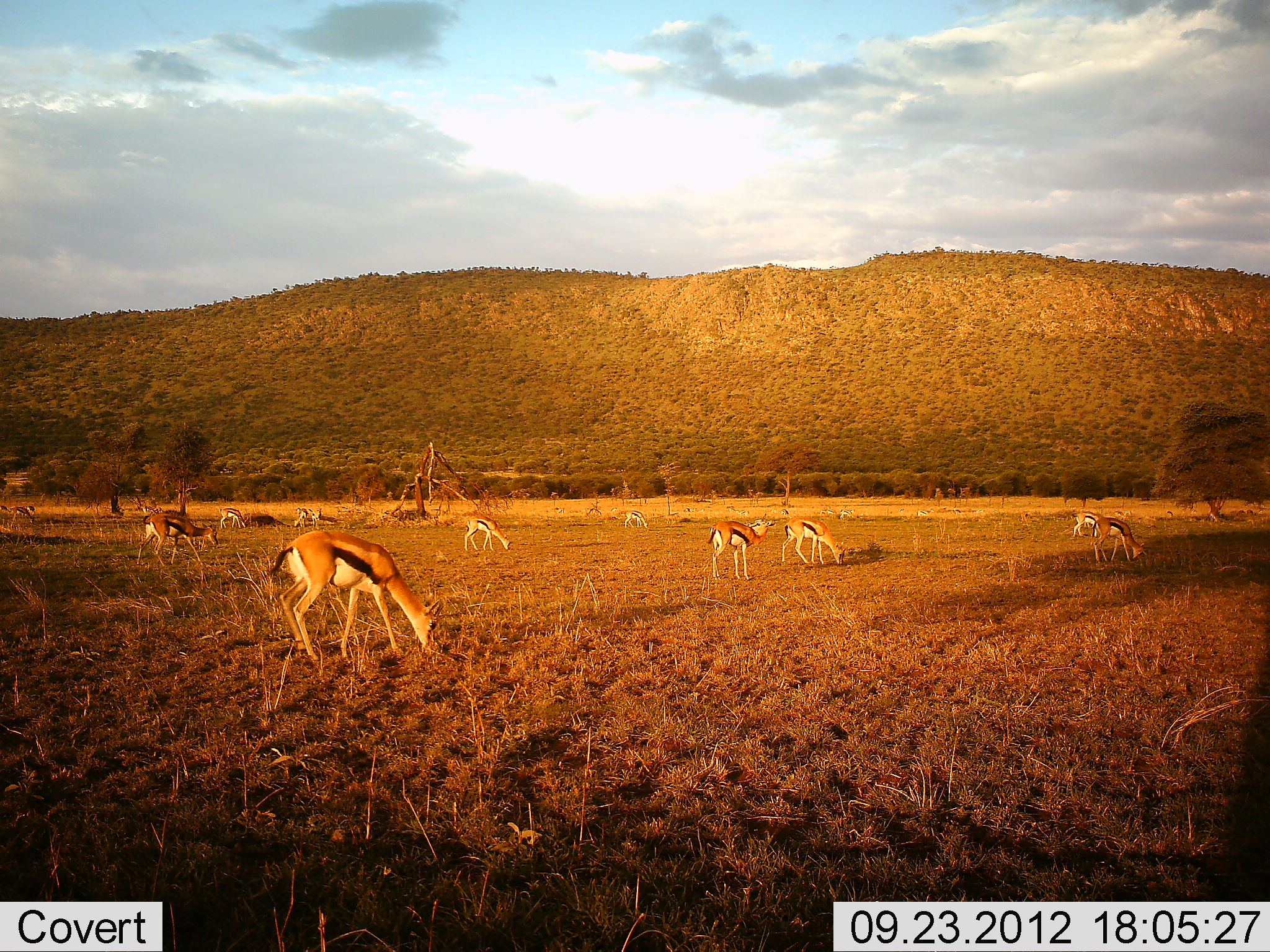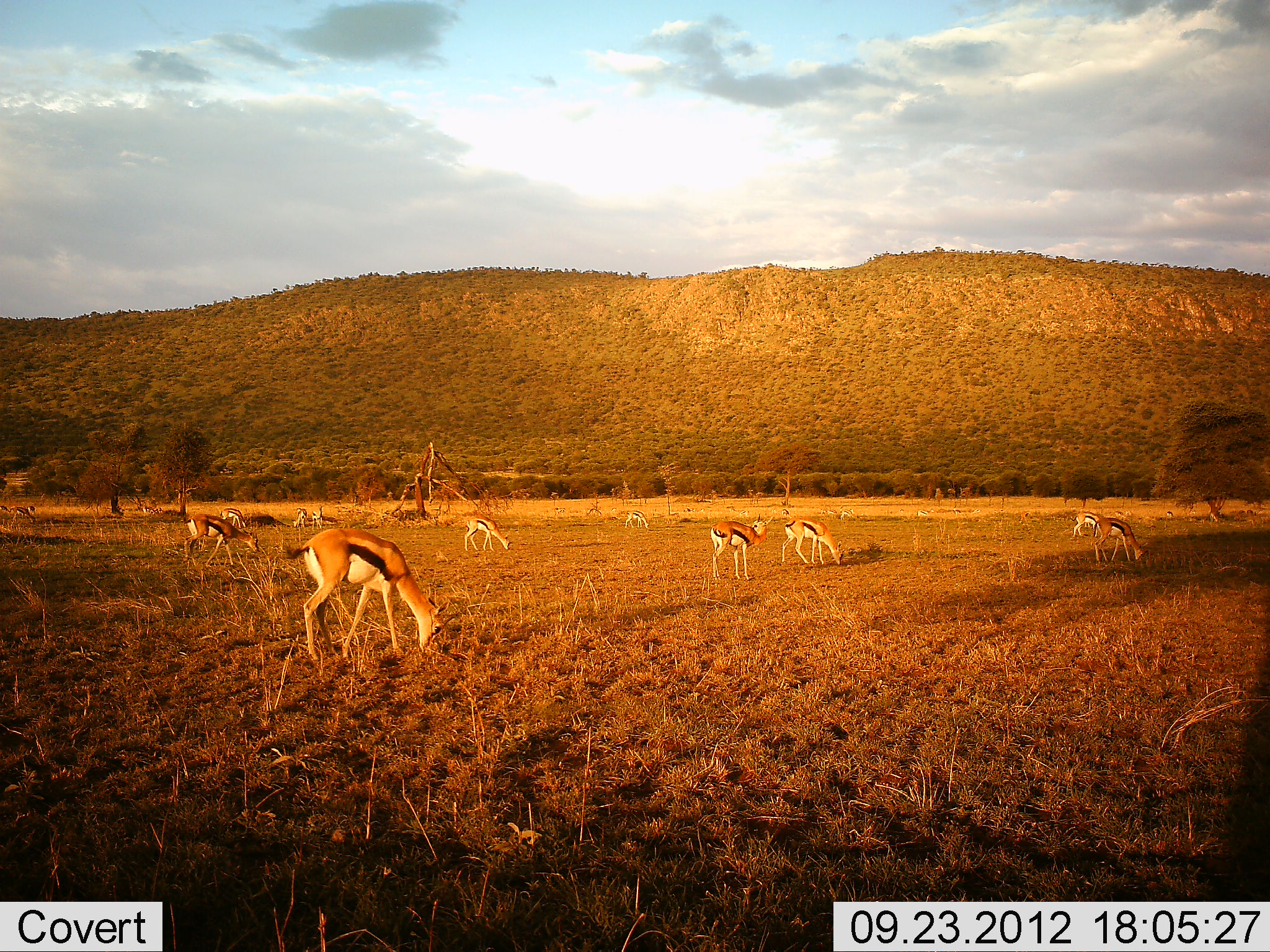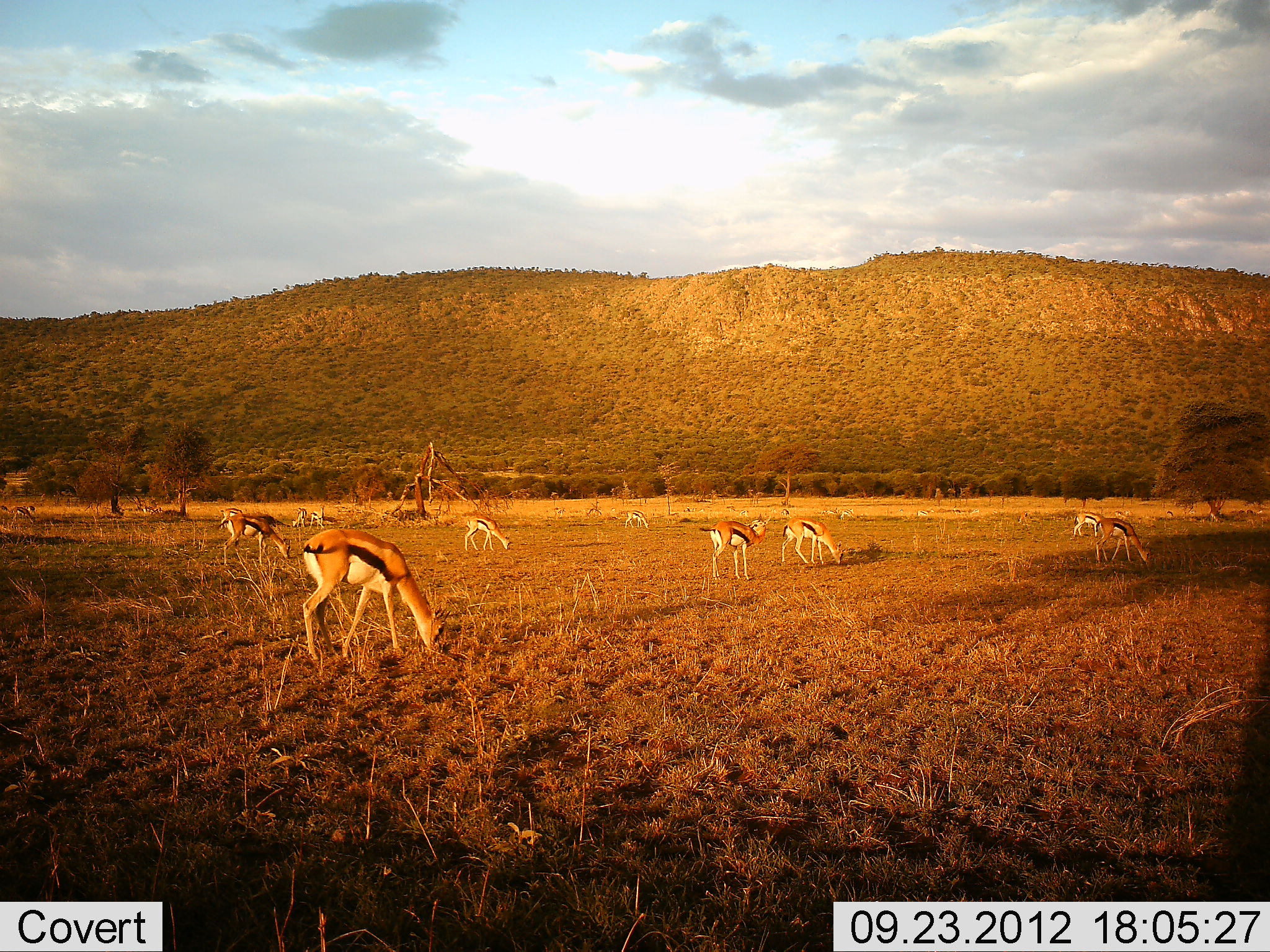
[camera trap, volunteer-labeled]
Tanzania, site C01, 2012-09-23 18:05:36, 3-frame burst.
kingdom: Animalia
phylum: Chordata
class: Mammalia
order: Artiodactyla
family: Bovidae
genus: Eudorcas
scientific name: Eudorcas thomsonii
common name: thomson's gazelle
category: gazellethomsons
Gazellethomsons (thomson's gazelle) (Eudorcas thomsonii), count 11-50. Behavior (volunteer vote fractions): standing 56%, resting 0%, moving 33%, interacting 0%. Young present (vote fraction): 0%. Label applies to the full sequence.